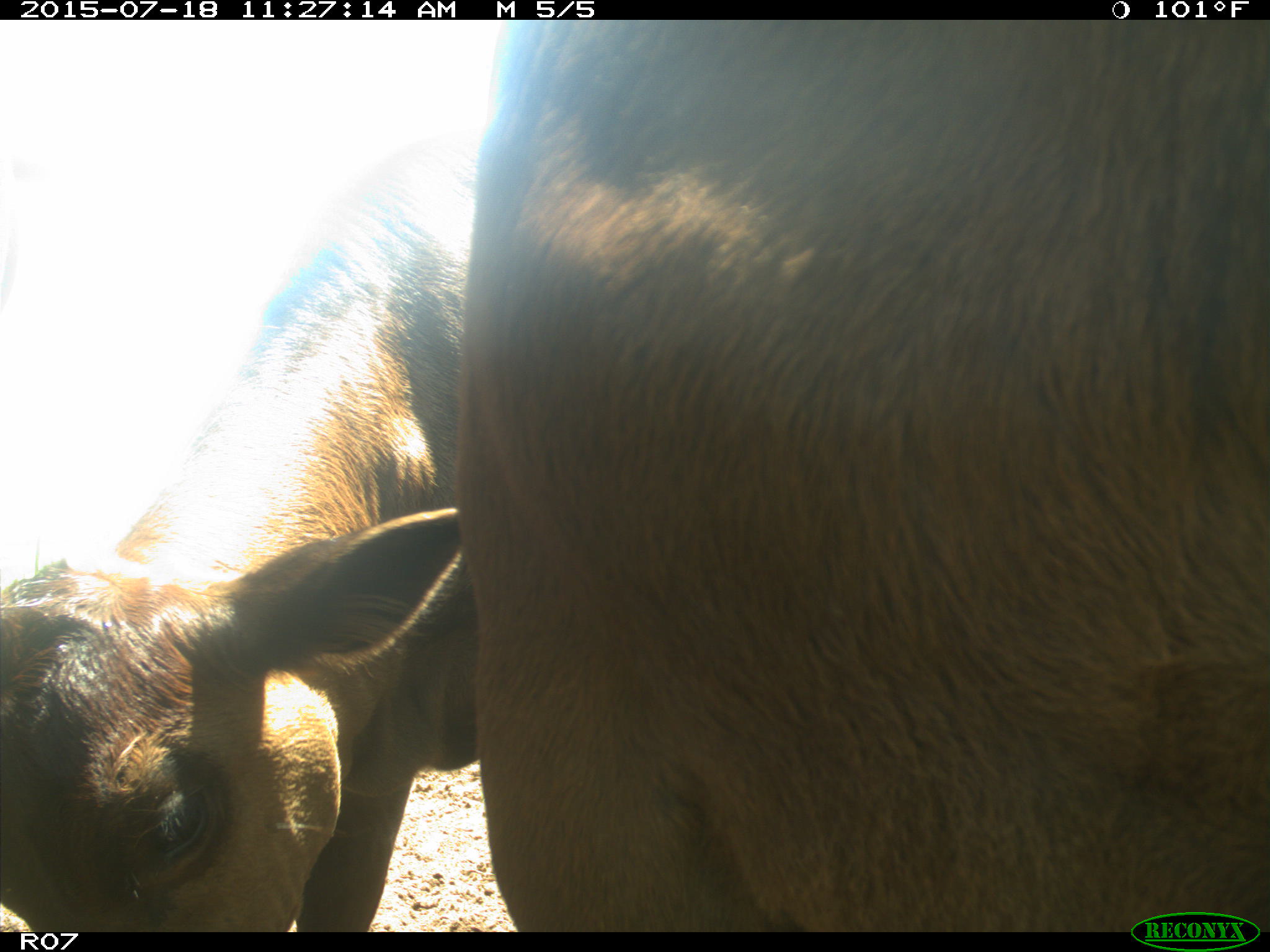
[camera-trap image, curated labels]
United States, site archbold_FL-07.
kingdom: Animalia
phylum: Chordata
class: Mammalia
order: Artiodactyla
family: Bovidae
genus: Bos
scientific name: Bos taurus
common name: domestic cow